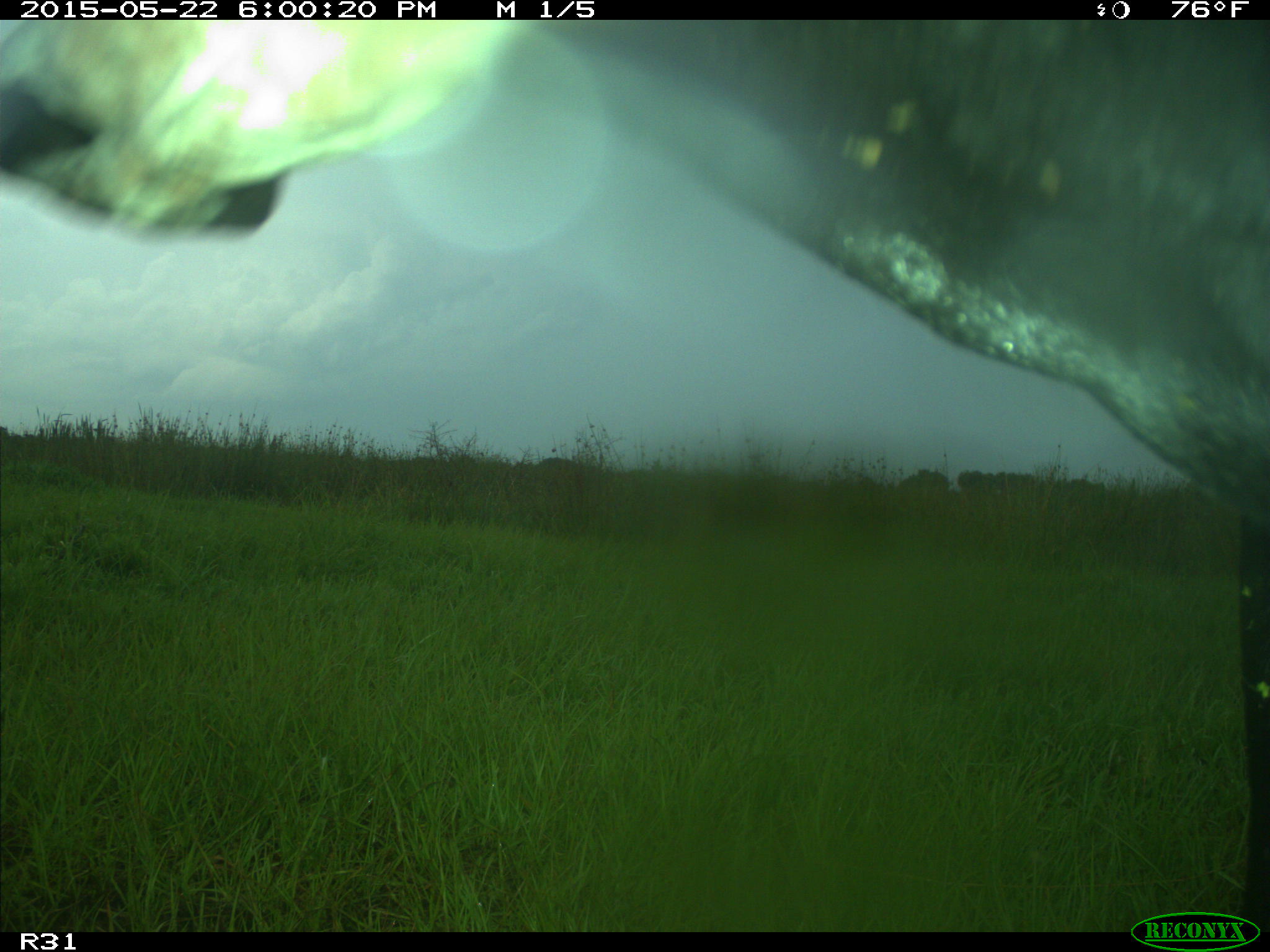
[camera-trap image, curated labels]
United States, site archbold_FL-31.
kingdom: Animalia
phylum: Chordata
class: Mammalia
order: Artiodactyla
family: Bovidae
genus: Bos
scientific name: Bos taurus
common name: domestic cow